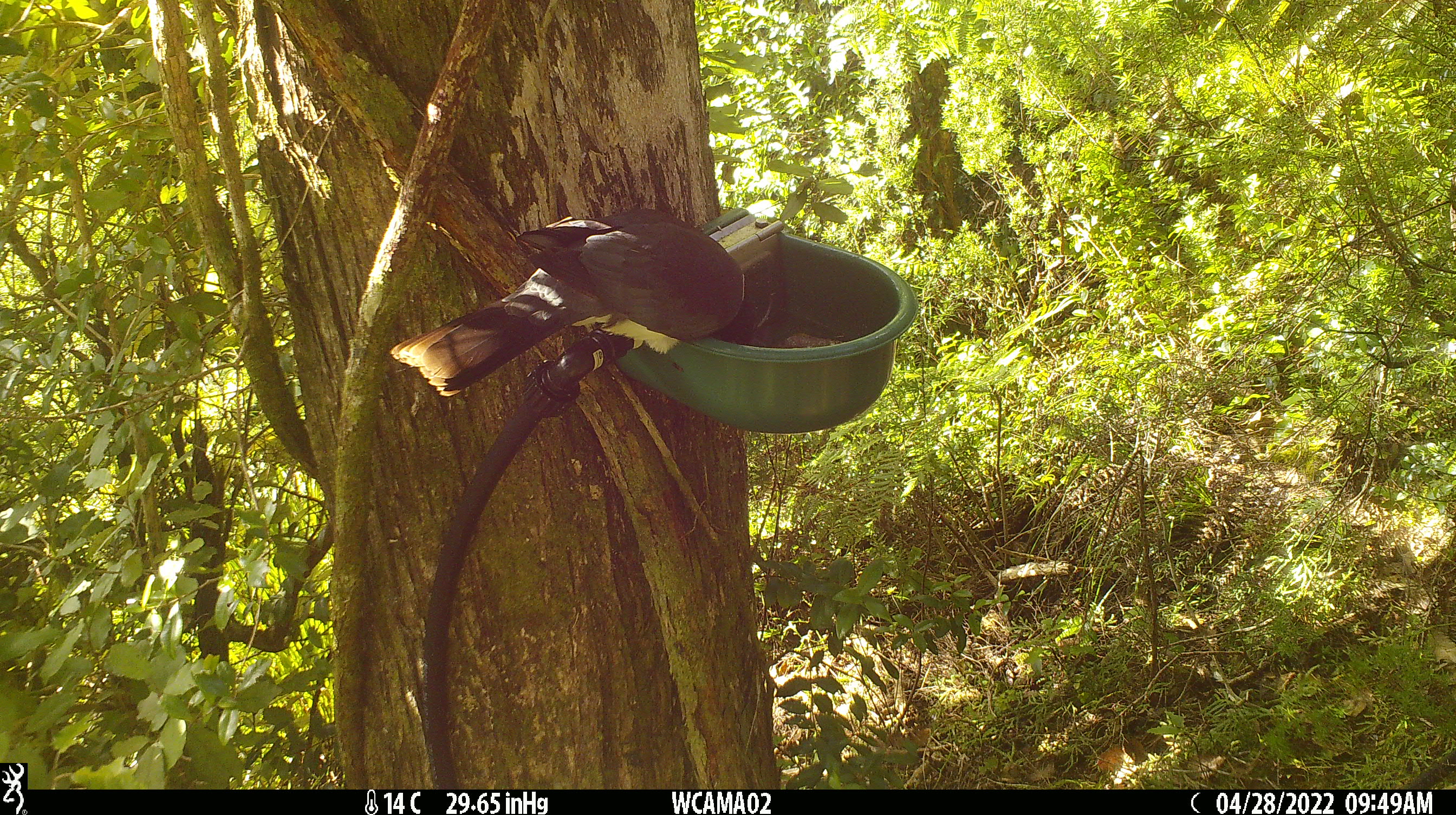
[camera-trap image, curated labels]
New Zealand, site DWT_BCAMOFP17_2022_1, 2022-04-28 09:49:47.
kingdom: Animalia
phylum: Chordata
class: Aves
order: Columbiformes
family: Columbidae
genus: Hemiphaga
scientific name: Hemiphaga novaeseelandiae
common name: new zealand pigeon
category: kereru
Kereru (new zealand pigeon) (Hemiphaga novaeseelandiae).